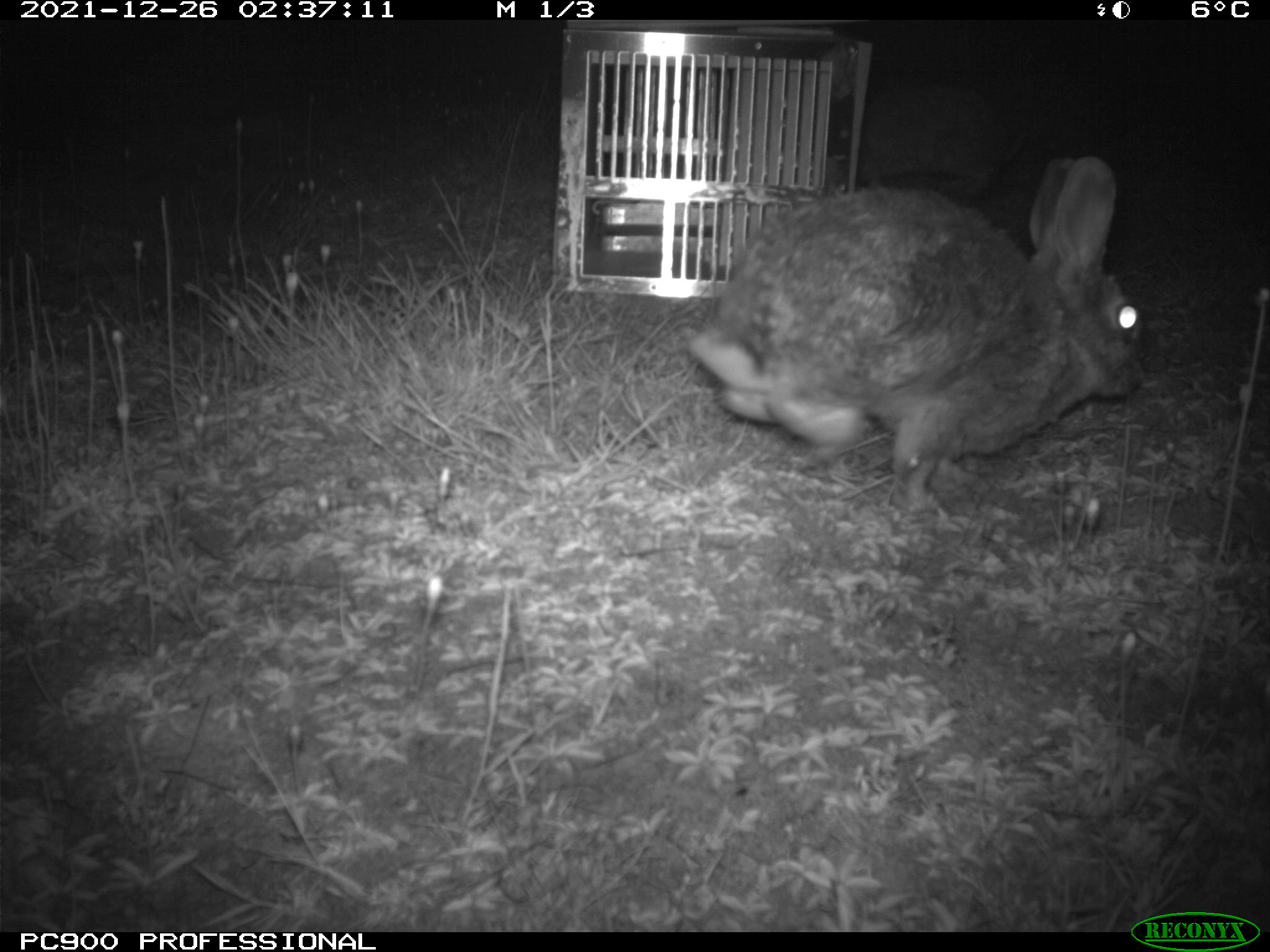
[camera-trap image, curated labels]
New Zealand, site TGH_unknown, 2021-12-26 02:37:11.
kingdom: Animalia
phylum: Chordata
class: Mammalia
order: Lagomorpha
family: Leporidae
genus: Oryctolagus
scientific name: Oryctolagus cuniculus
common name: european rabbit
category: rabbit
Rabbit (european rabbit) (Oryctolagus cuniculus).